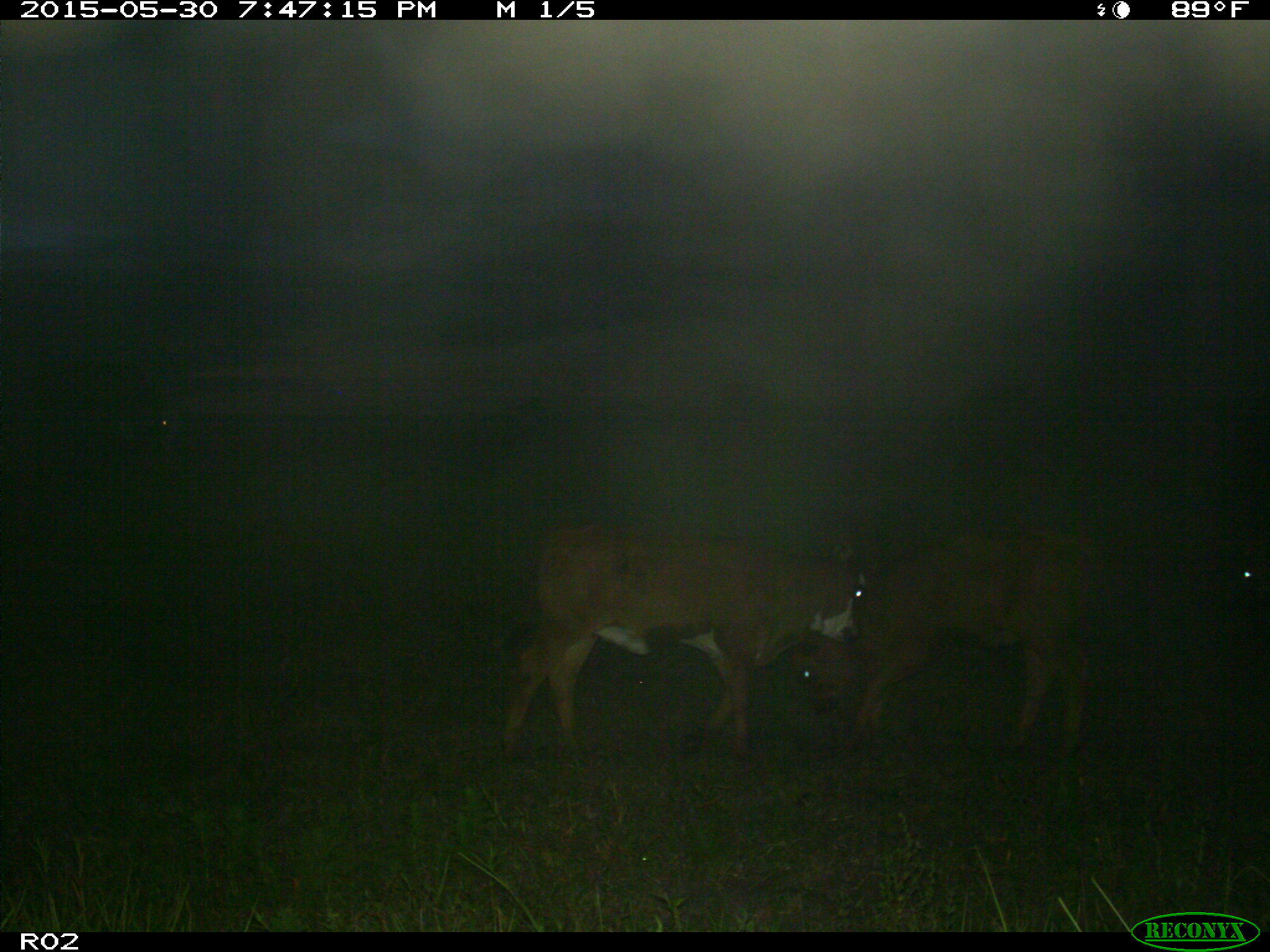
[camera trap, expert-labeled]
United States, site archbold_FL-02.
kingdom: Animalia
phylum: Chordata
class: Mammalia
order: Artiodactyla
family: Bovidae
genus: Bos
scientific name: Bos taurus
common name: domestic cow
Bos taurus (domestic cow).